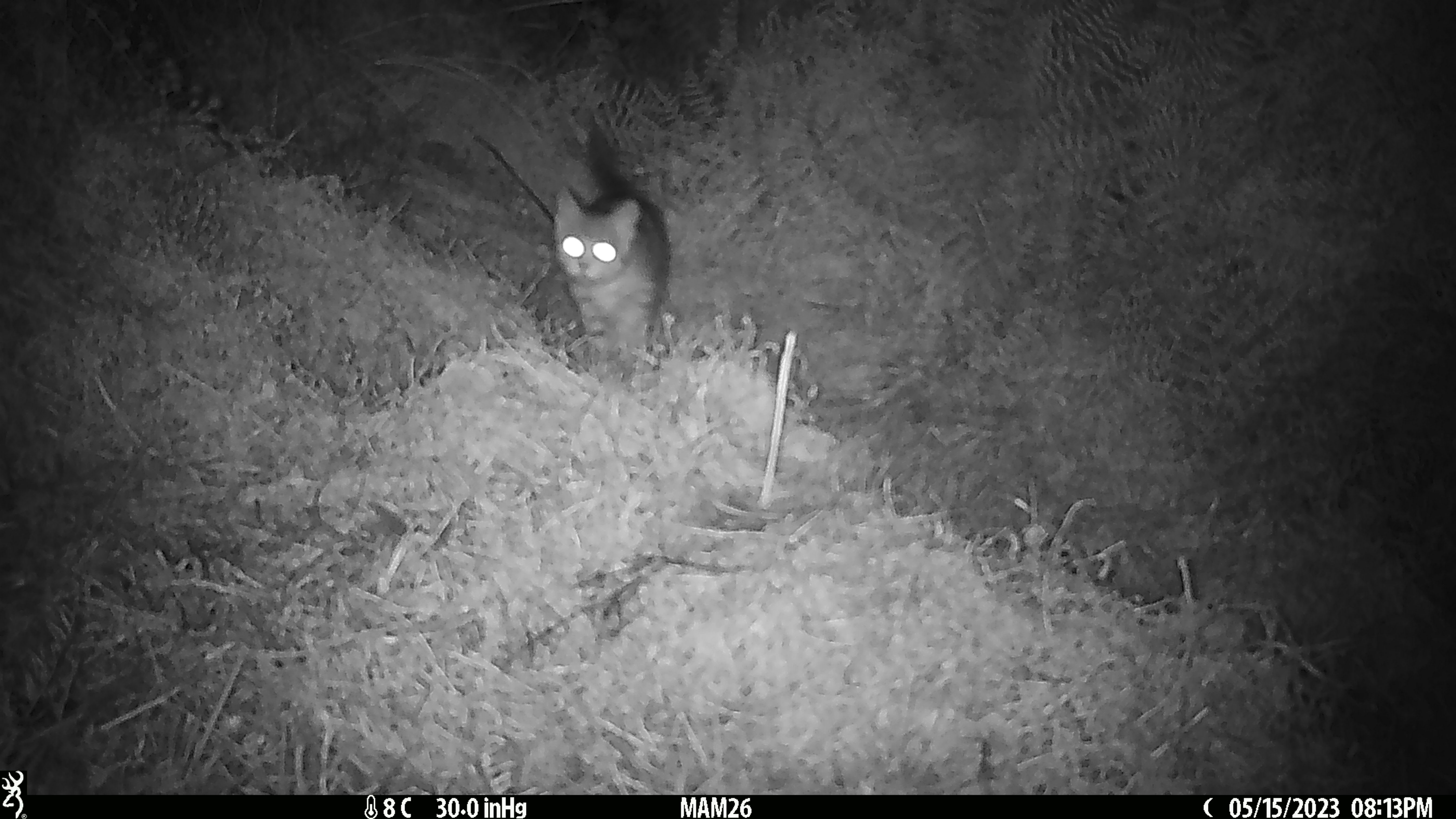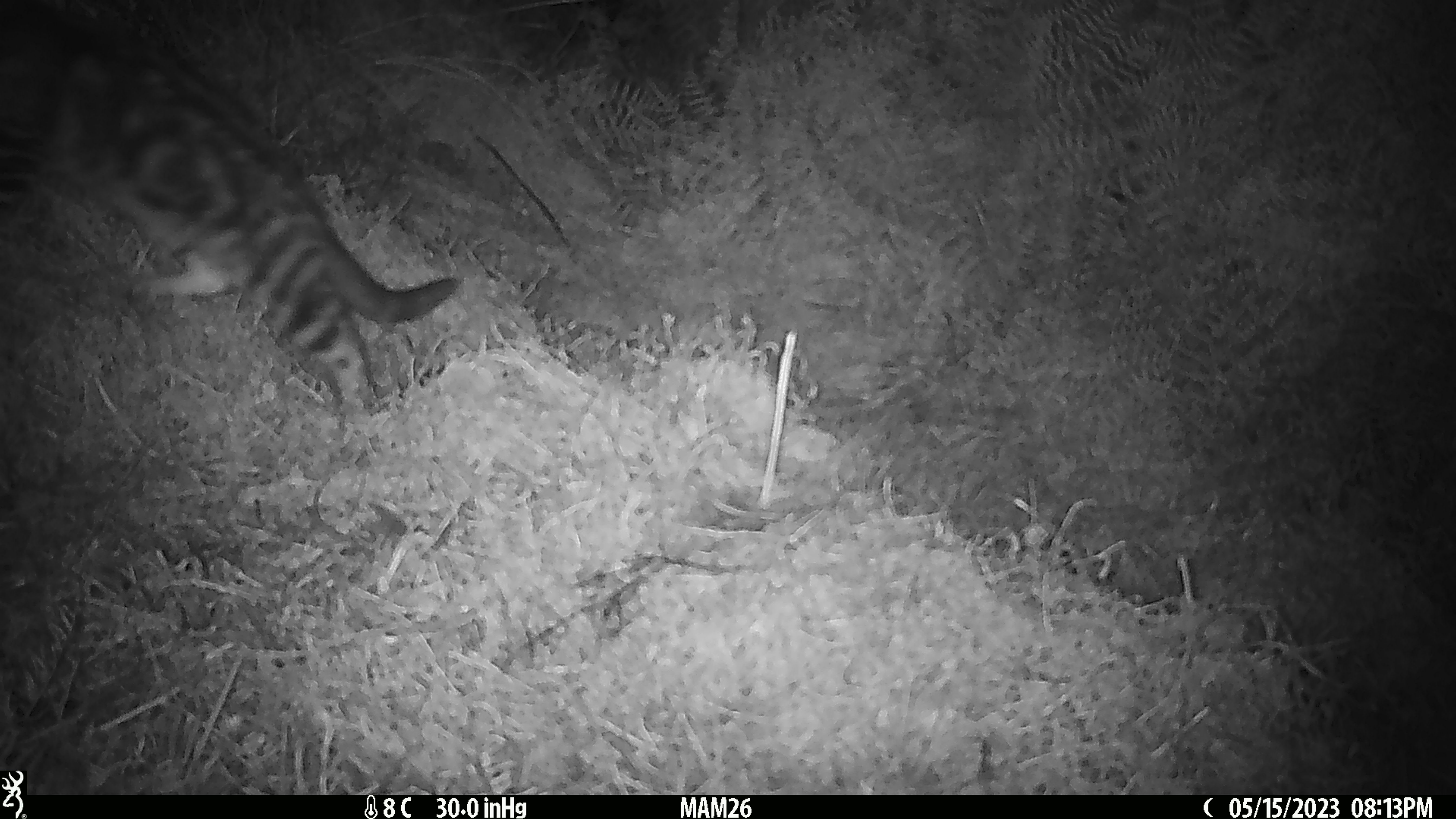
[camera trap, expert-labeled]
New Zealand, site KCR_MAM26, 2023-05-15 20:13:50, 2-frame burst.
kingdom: Animalia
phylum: Chordata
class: Mammalia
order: Carnivora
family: Felidae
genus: Felis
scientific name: Felis catus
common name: domestic cat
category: cat